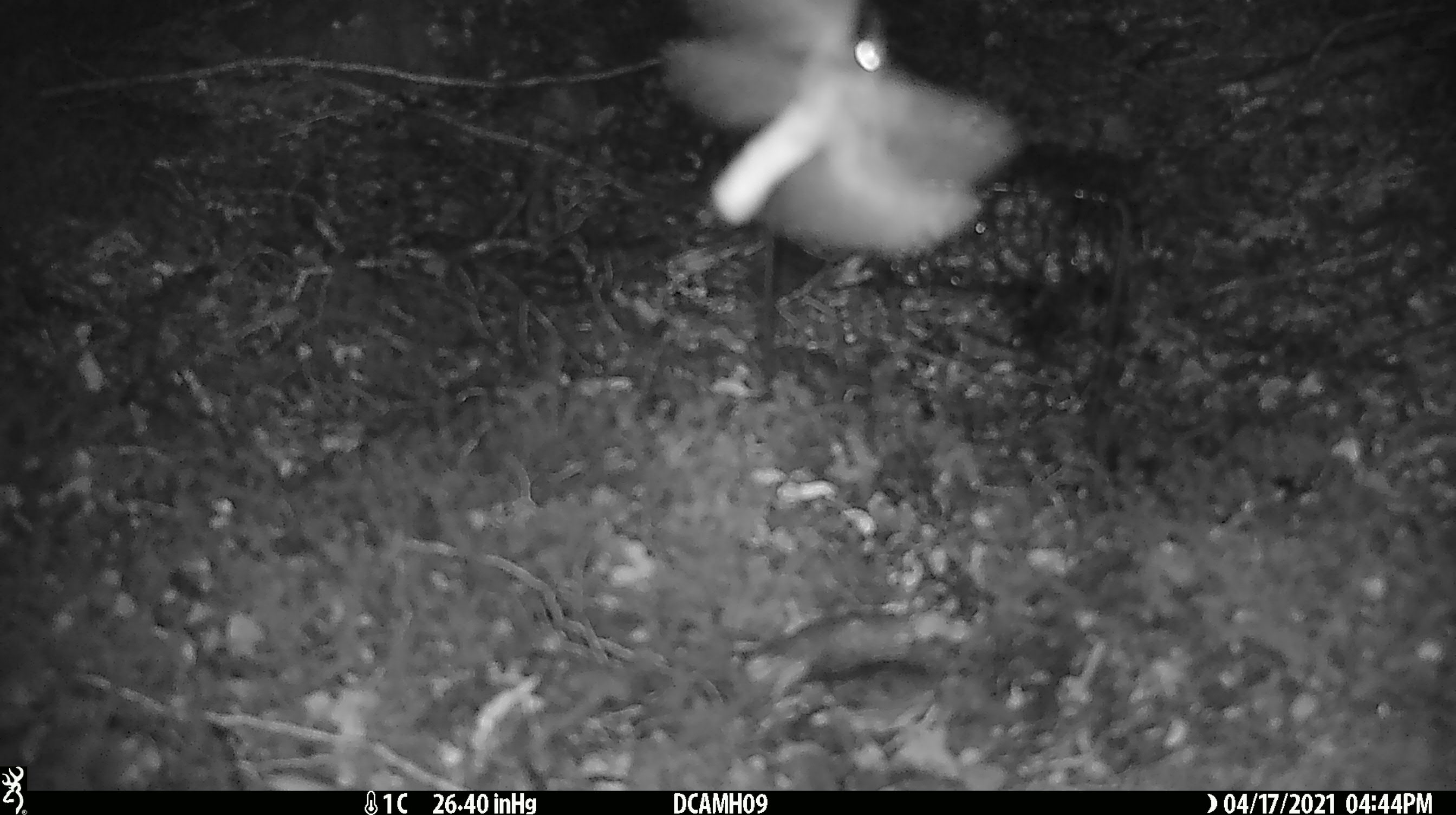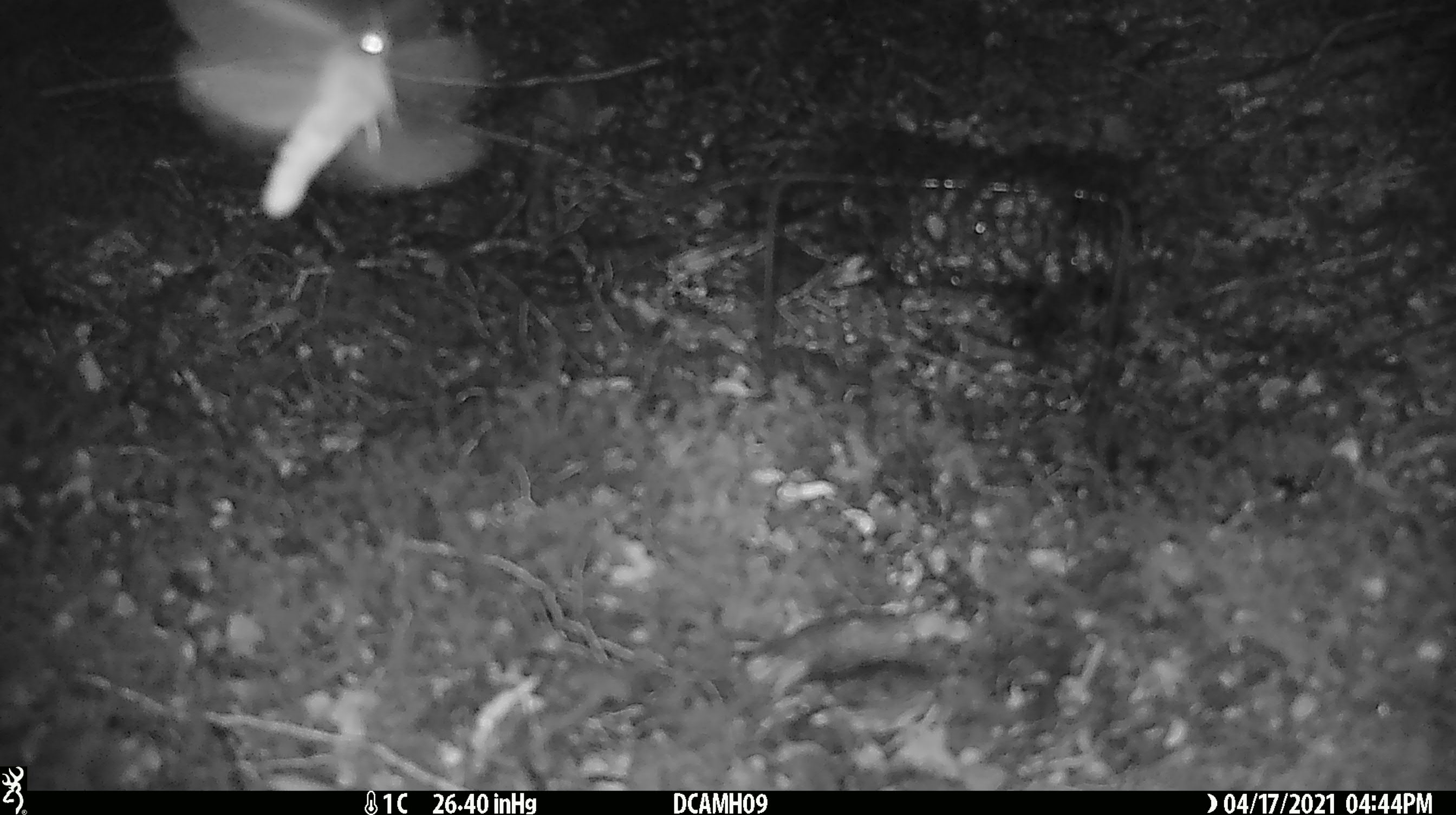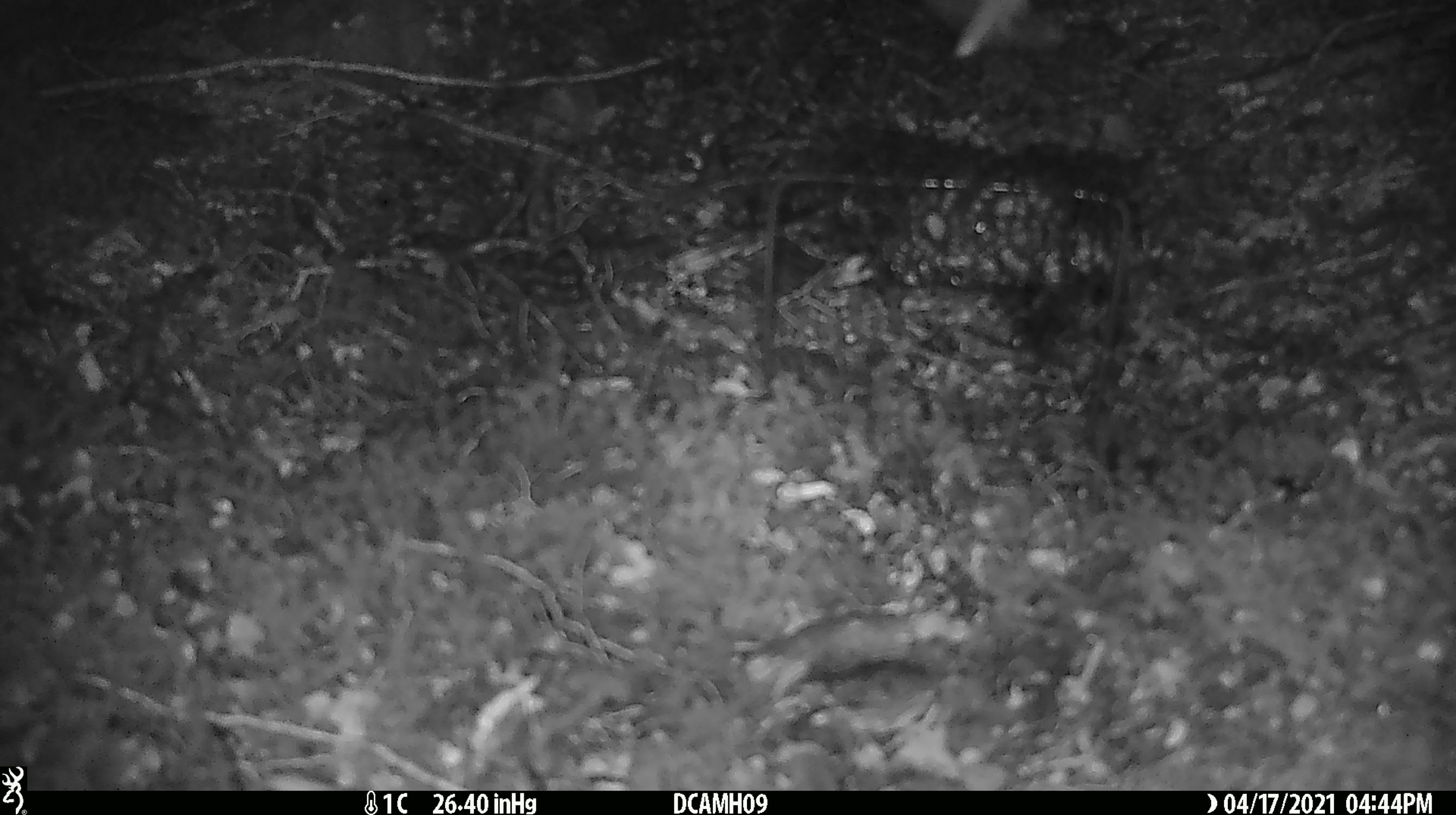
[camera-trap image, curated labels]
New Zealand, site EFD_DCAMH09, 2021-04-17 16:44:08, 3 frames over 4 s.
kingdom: Animalia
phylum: Arthropoda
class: Insecta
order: Lepidoptera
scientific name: Lepidoptera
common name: moth